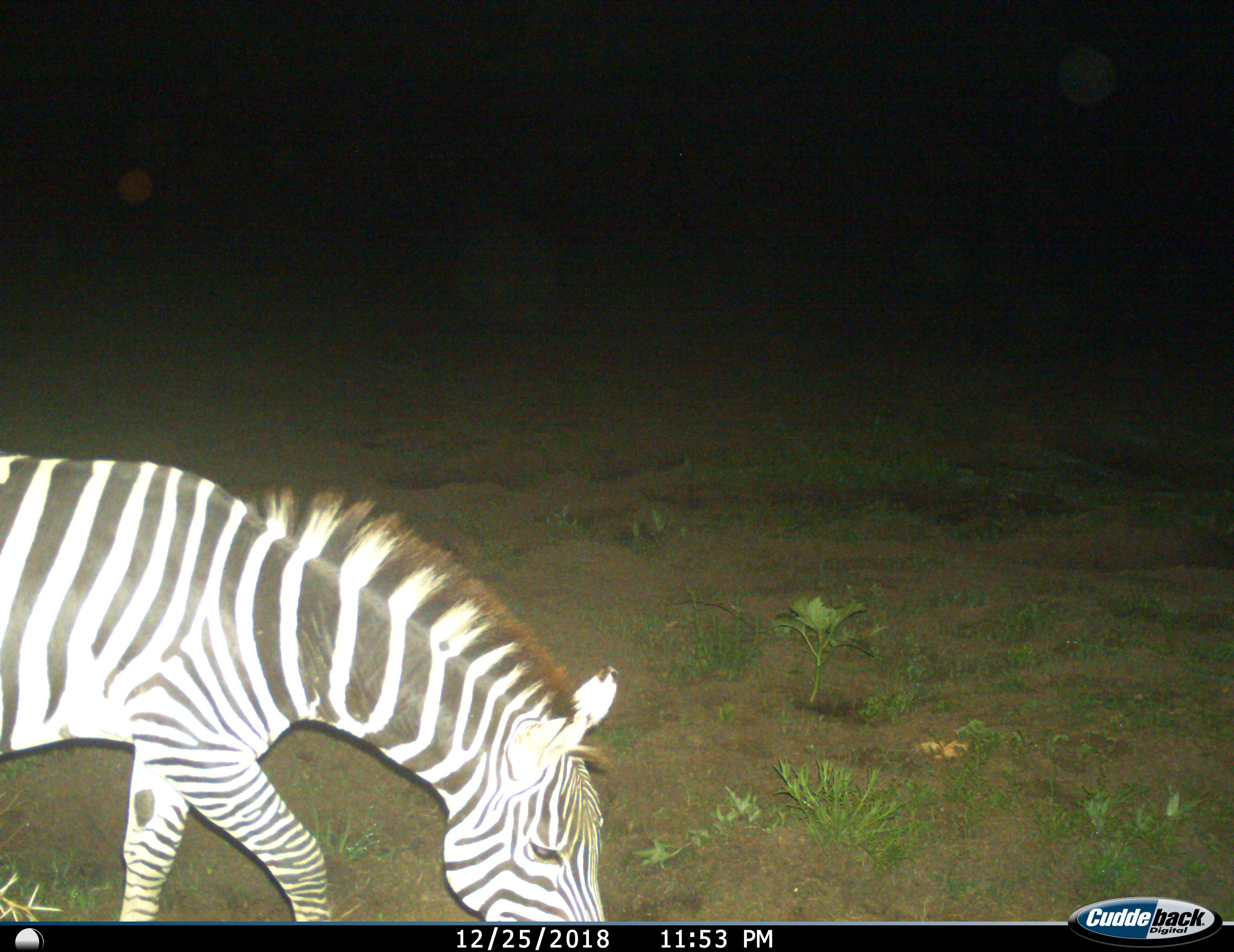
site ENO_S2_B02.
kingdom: Animalia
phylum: Chordata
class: Mammalia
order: Perissodactyla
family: Equidae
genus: Equus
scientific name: Equus quagga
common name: plains zebra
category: zebraplains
Zebraplains (plains zebra) (Equus quagga), count 1. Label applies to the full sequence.